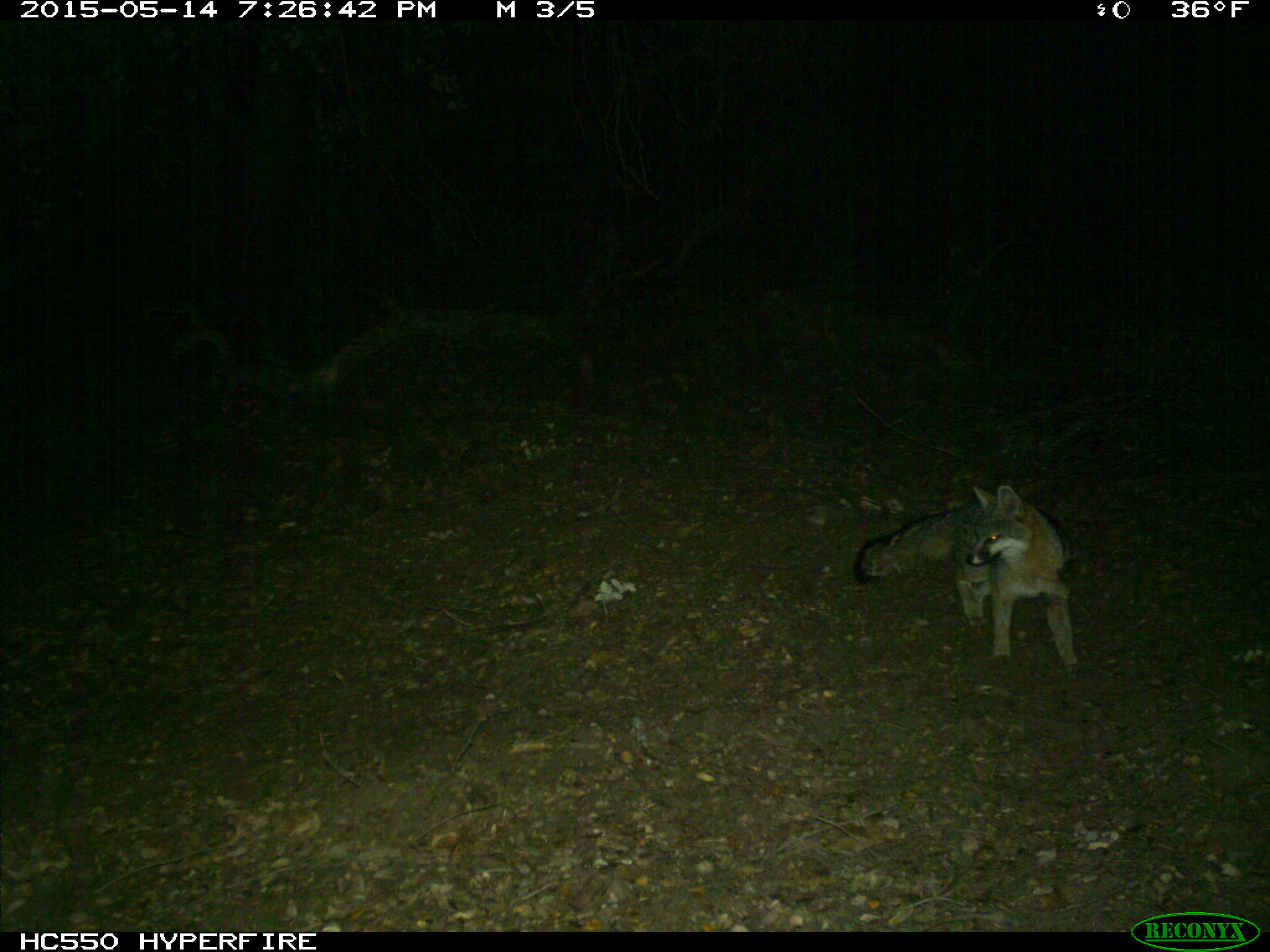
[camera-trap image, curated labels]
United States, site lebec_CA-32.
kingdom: Animalia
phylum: Chordata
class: Mammalia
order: Carnivora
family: Canidae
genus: Urocyon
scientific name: Urocyon cinereoargenteus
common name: gray fox